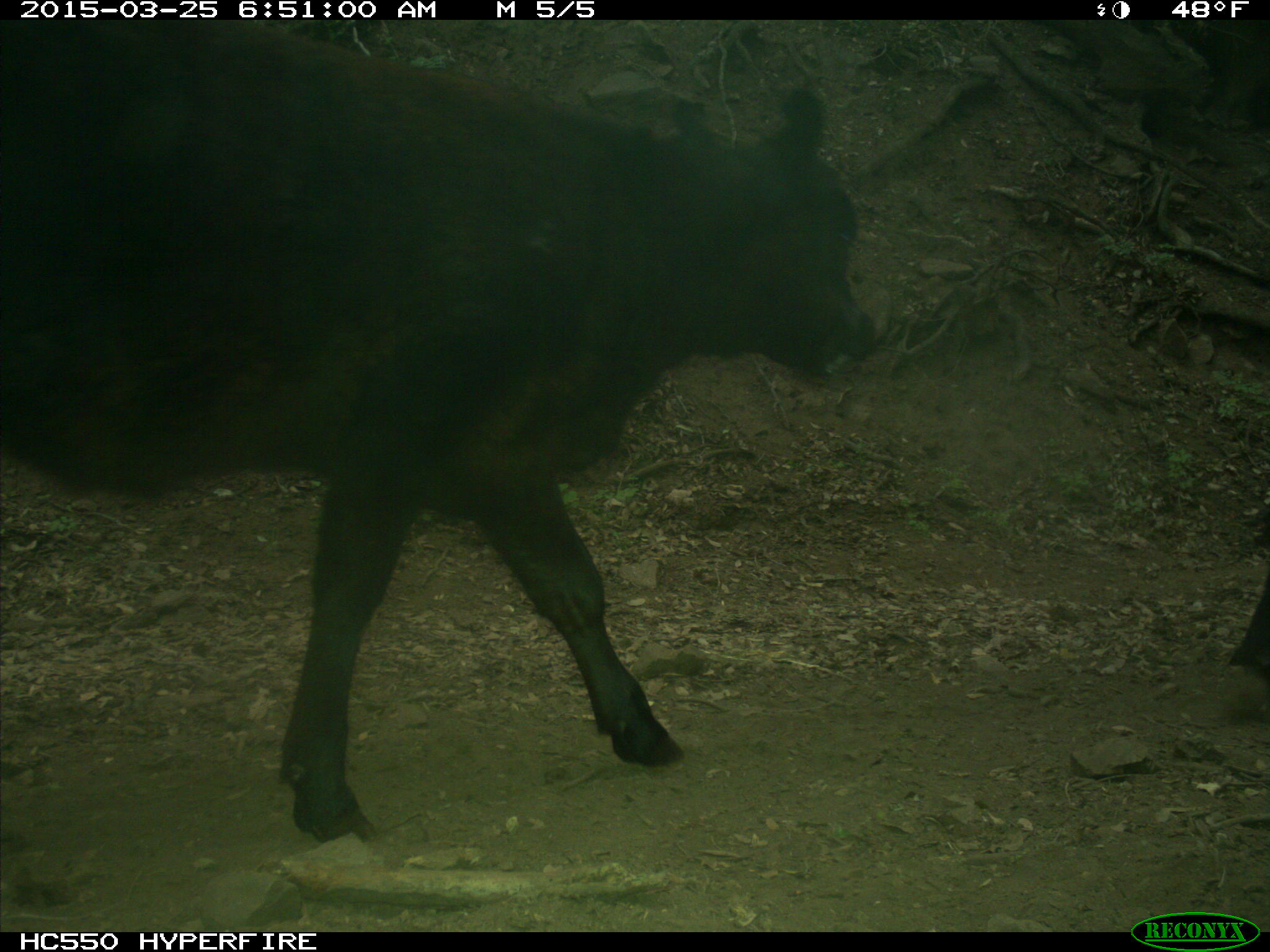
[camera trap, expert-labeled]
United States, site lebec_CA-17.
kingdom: Animalia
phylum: Chordata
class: Mammalia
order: Artiodactyla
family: Bovidae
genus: Bos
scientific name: Bos taurus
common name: domestic cow